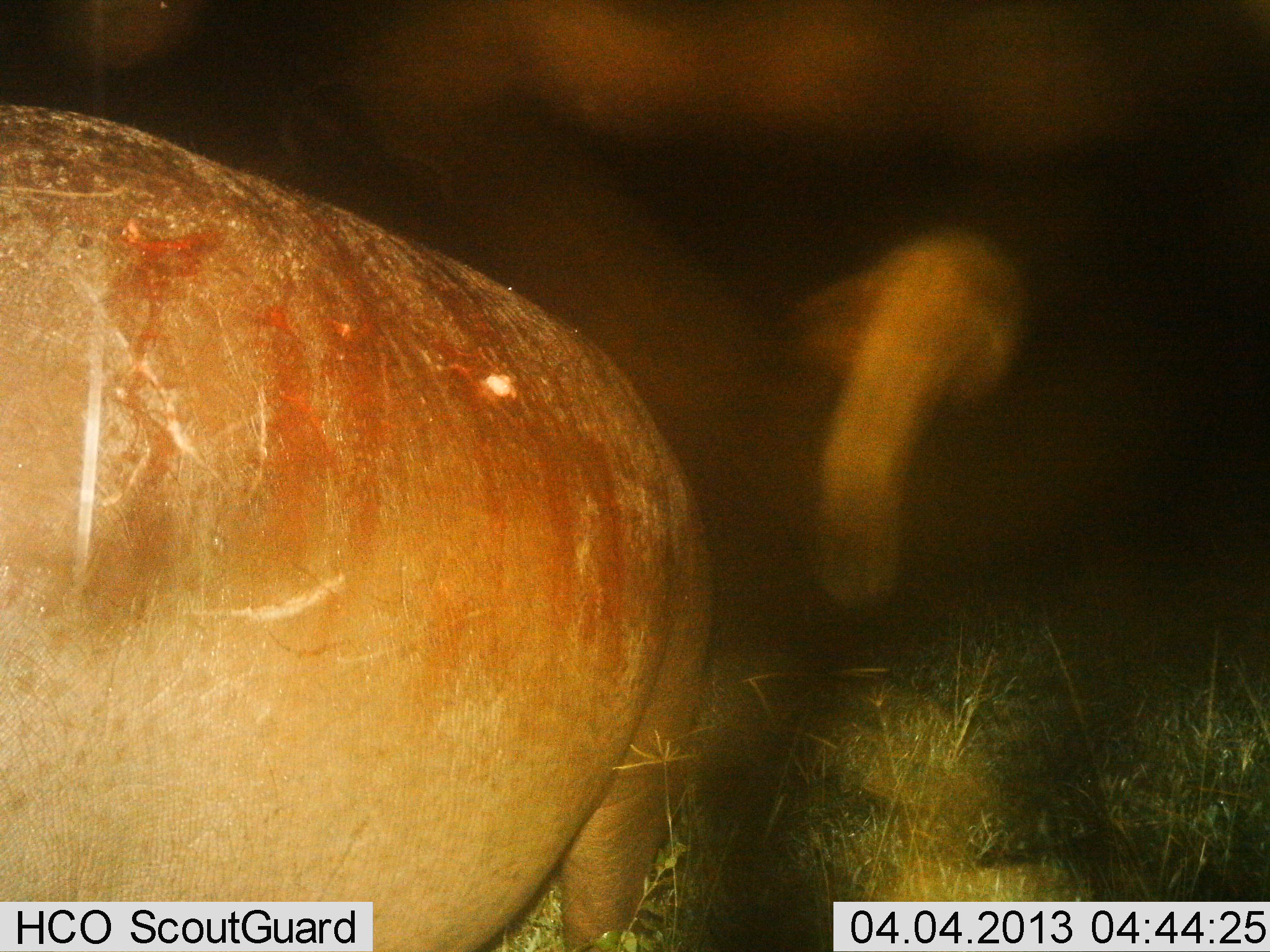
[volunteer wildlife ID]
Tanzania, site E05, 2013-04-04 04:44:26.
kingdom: Animalia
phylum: Chordata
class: Mammalia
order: Artiodactyla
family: Hippopotamidae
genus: Hippopotamus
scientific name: Hippopotamus amphibius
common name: hippopotamus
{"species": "hippopotamus (Hippopotamus amphibius)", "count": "1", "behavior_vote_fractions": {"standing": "60%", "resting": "0%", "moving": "35%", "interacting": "0%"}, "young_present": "0%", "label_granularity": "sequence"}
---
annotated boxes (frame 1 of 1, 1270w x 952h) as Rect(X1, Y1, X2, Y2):
animal: Rect(1, 97, 718, 952)